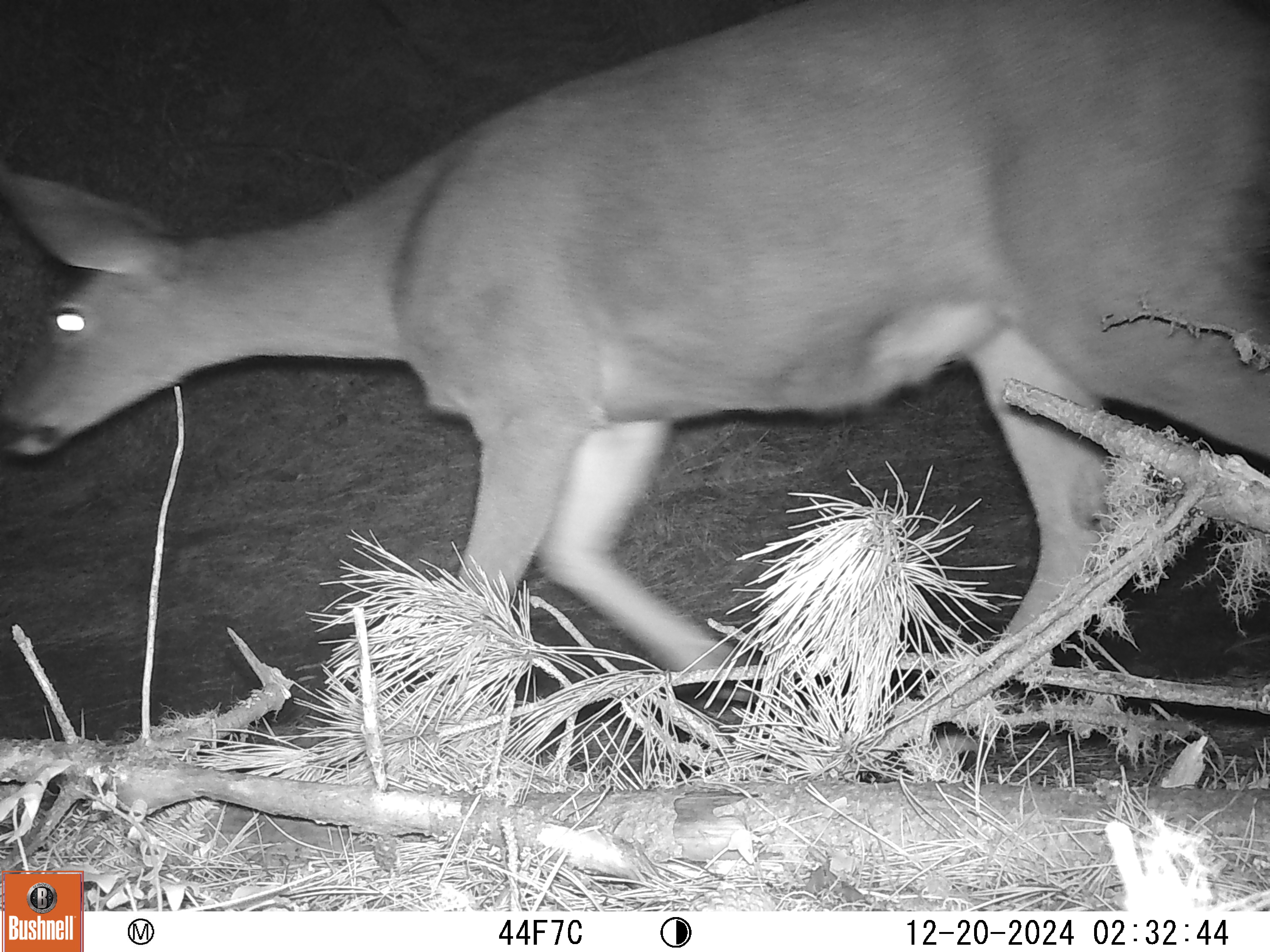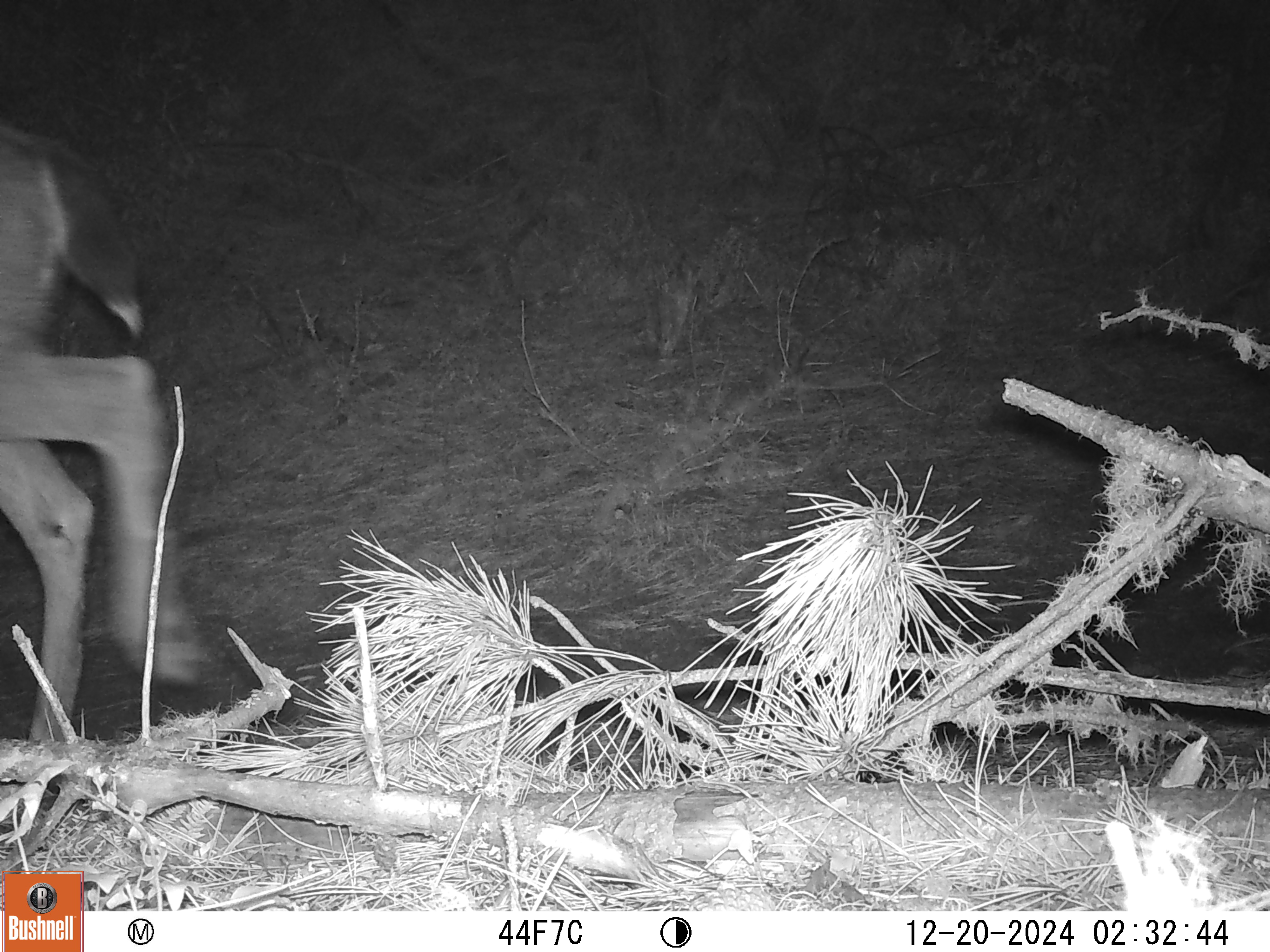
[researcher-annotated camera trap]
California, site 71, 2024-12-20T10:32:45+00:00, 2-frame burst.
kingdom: Animalia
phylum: Chordata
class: Mammalia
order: Artiodactyla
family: Cervidae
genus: Odocoileus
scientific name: Odocoileus hemionus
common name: mule deer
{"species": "mule deer (Odocoileus hemionus)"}